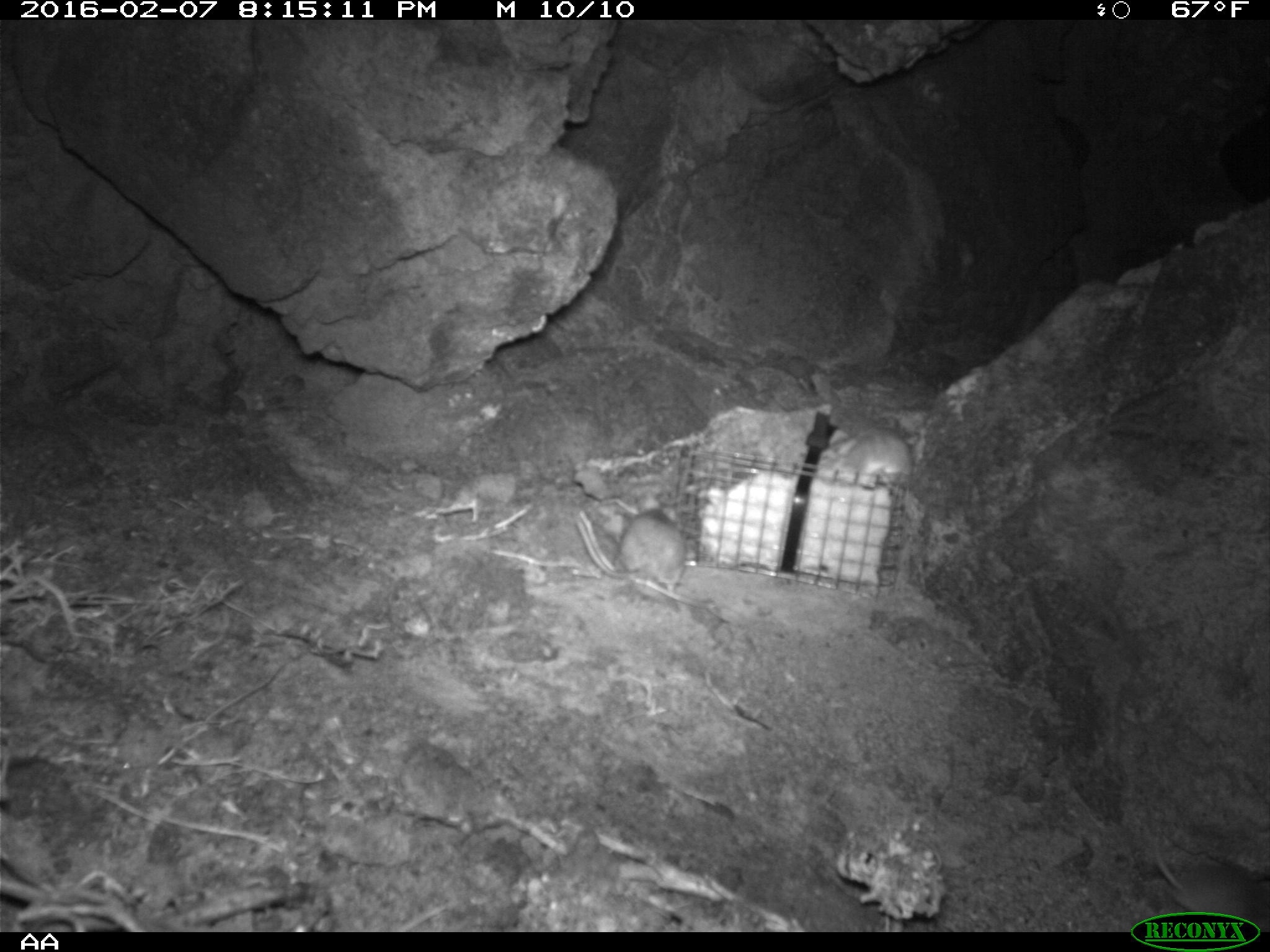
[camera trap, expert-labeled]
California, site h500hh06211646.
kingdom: Animalia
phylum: Chordata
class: Mammalia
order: Rodentia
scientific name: Rodentia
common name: rodent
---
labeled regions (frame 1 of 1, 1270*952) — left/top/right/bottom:
rodent: 1150/834/1269/932; 575/494/686/596; 827/428/914/485